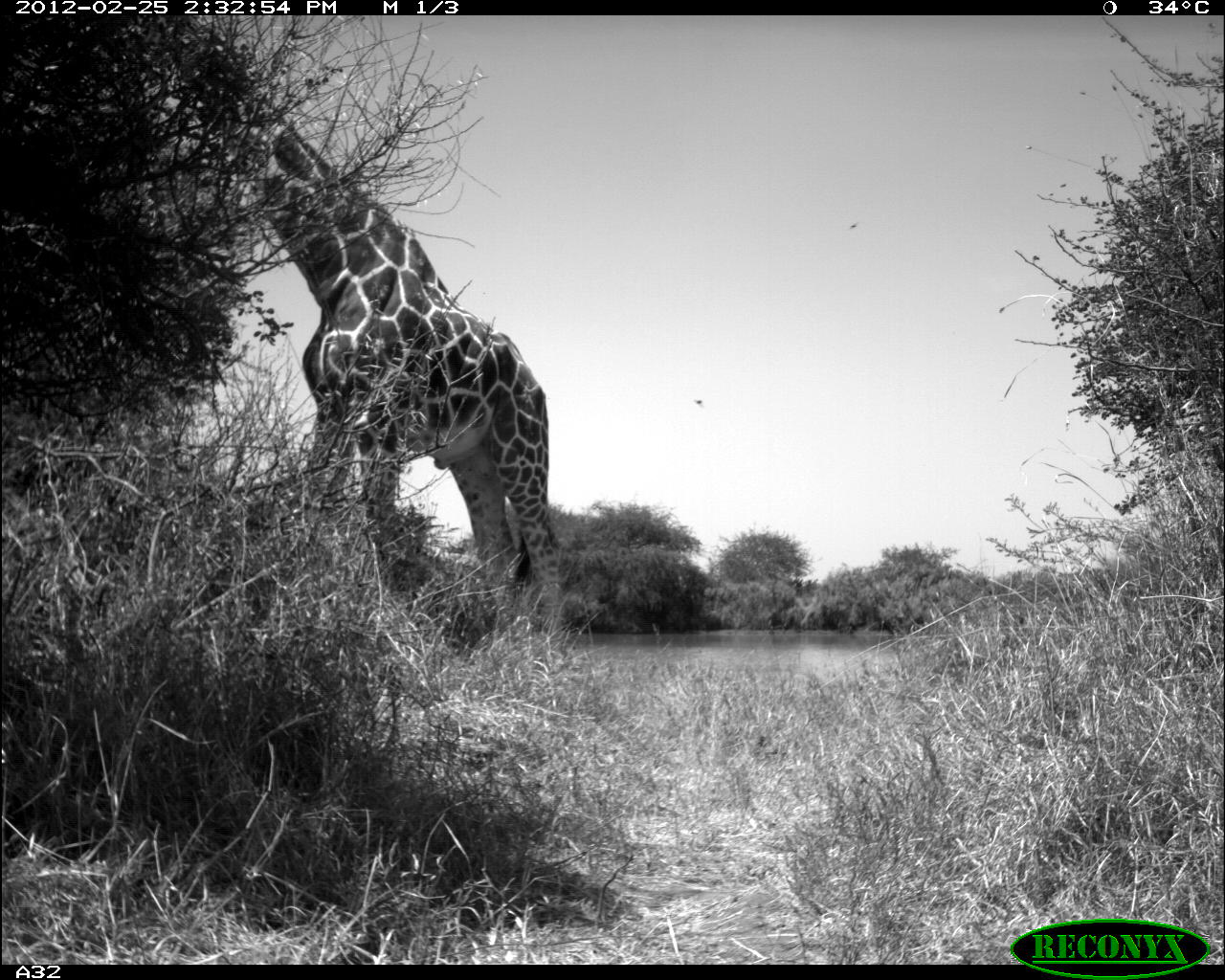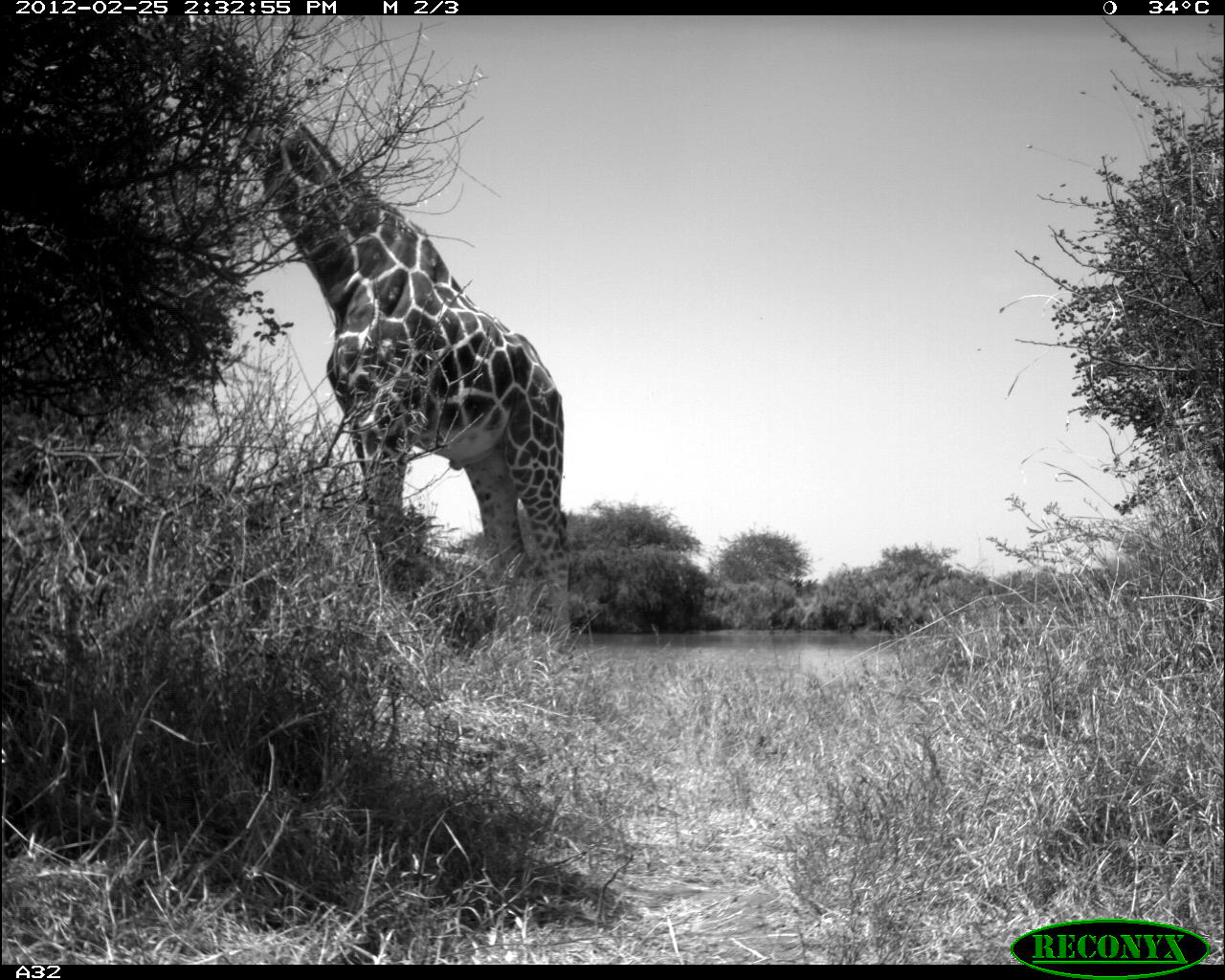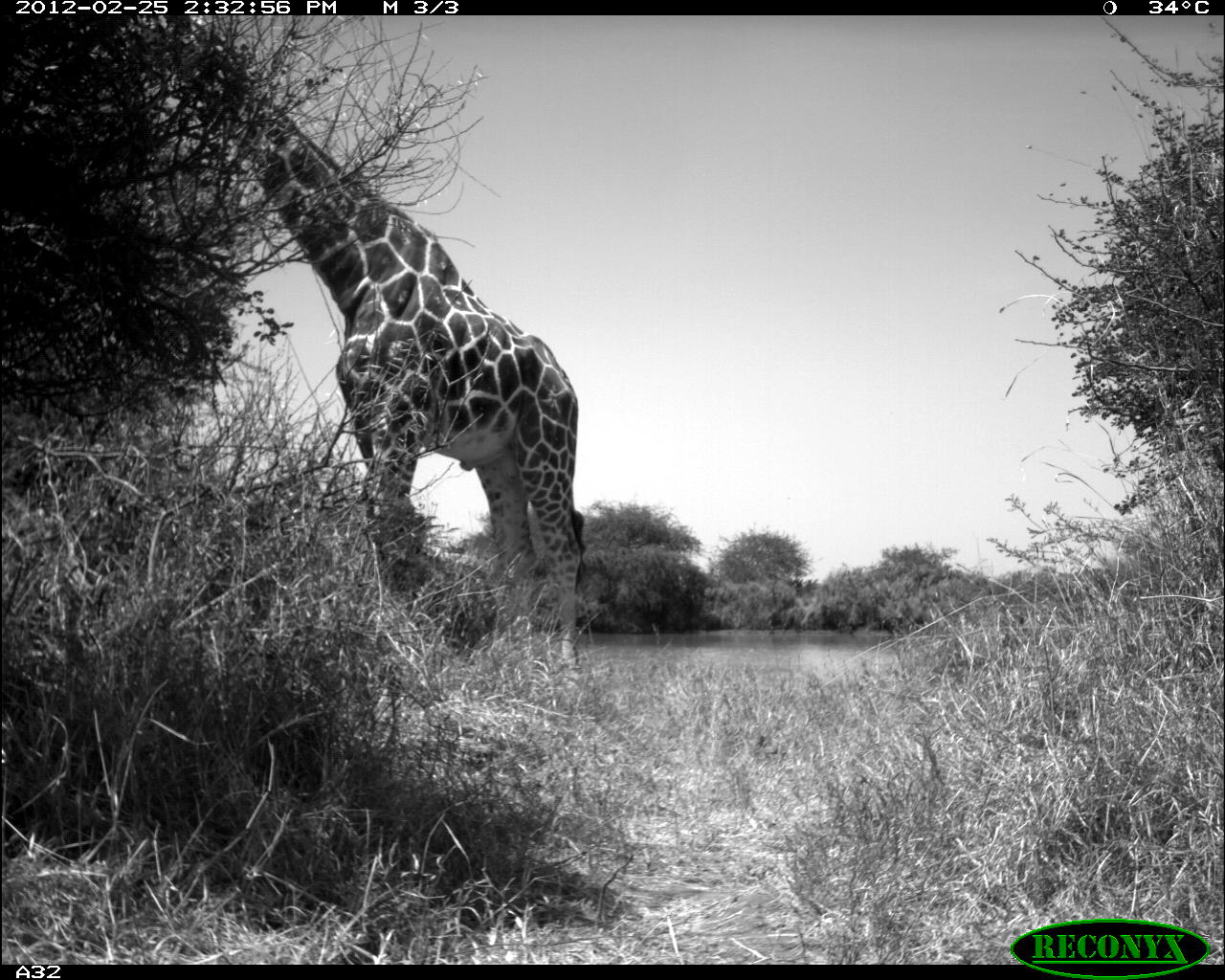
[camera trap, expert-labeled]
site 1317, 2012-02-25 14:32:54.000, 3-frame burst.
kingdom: Animalia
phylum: Chordata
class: Mammalia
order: Artiodactyla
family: Giraffidae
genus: Giraffa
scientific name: Giraffa camelopardalis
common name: giraffe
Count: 1.